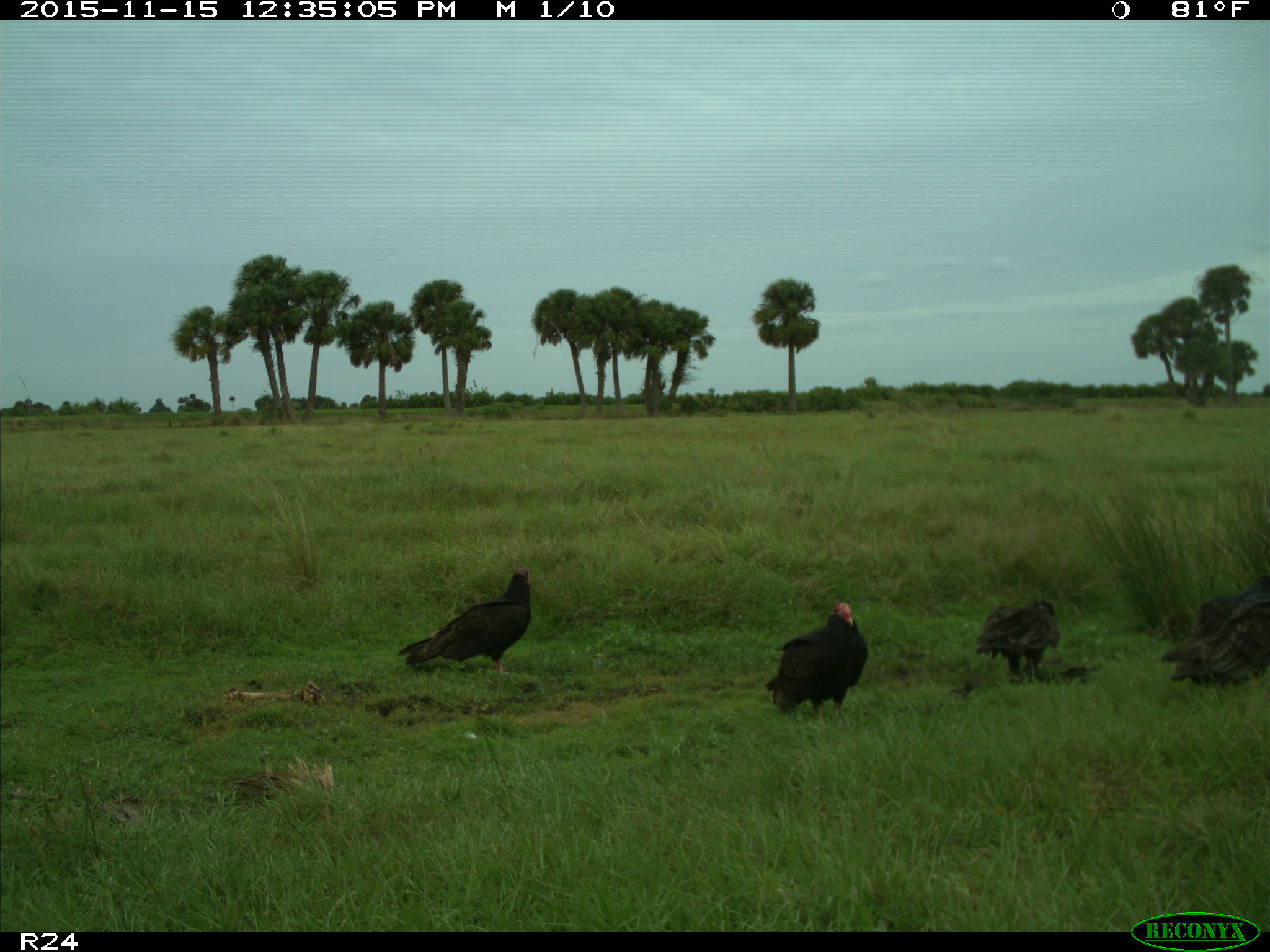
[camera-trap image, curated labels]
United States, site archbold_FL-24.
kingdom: Animalia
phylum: Chordata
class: Aves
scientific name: Aves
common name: birds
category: unidentified bird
Unidentified bird (birds) (Aves).